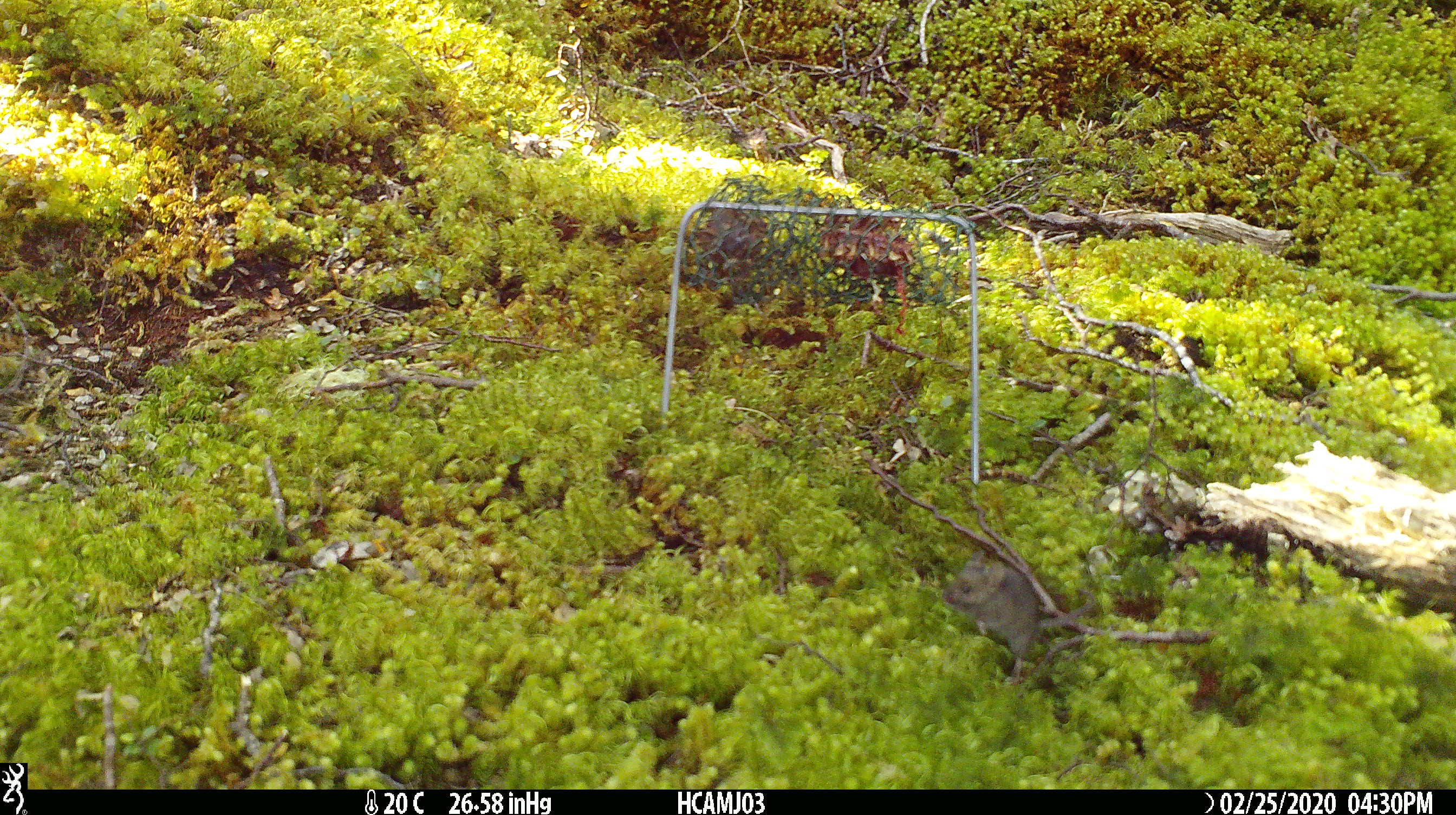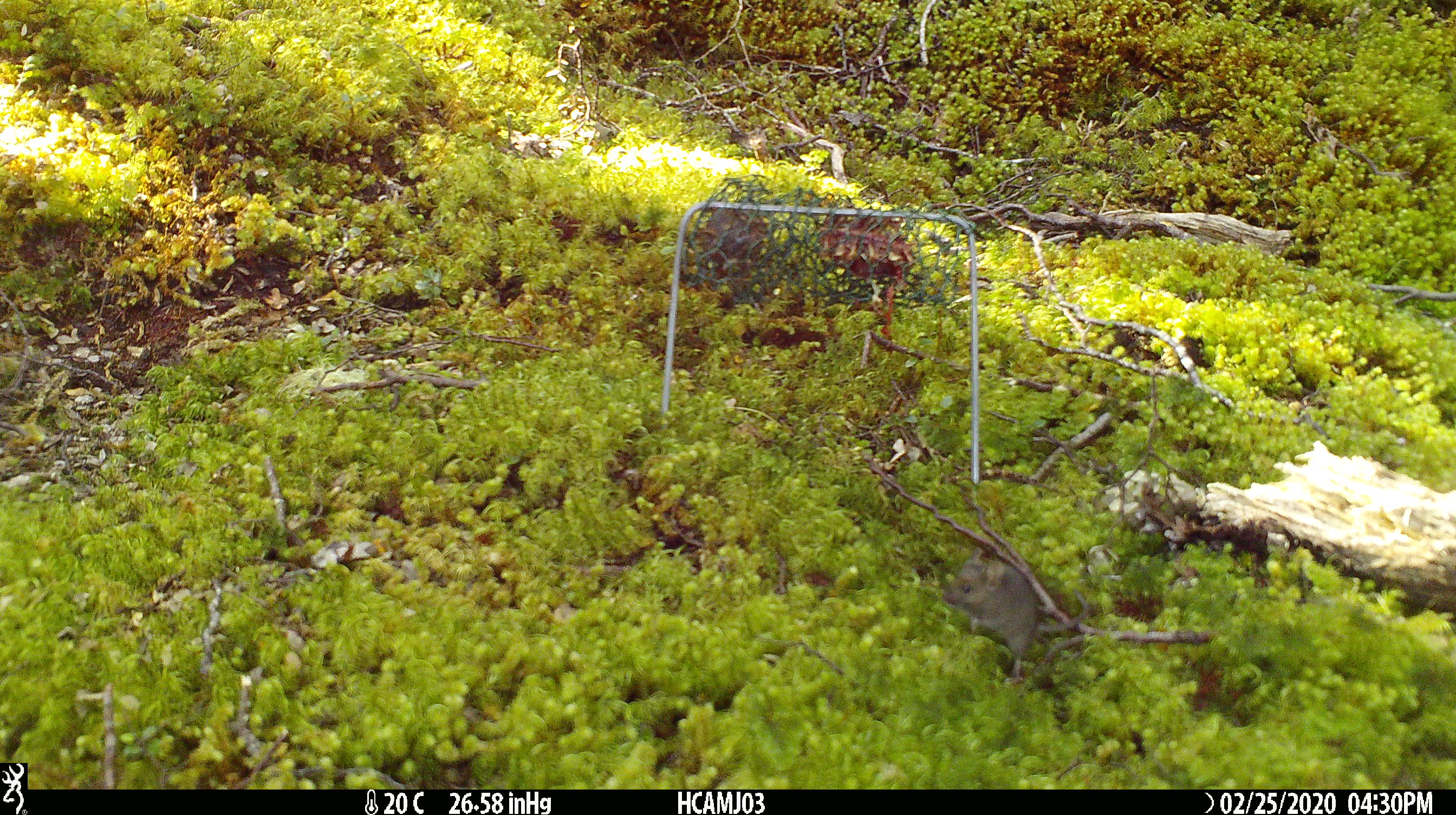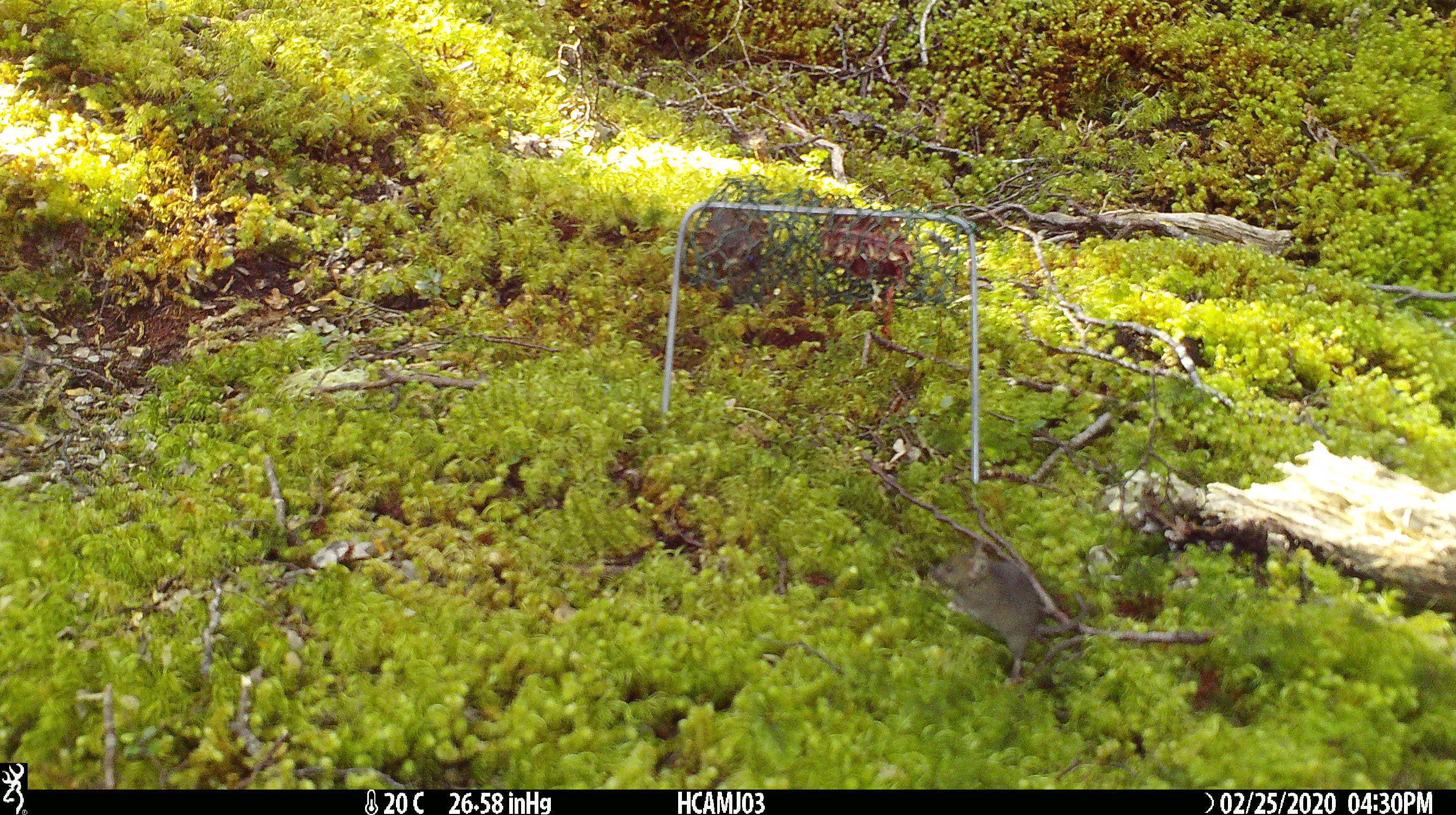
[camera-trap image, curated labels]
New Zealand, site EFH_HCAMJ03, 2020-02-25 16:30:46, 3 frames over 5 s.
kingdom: Animalia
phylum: Chordata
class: Mammalia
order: Rodentia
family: Muridae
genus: Mus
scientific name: Mus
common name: mouse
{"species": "mouse (Mus)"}